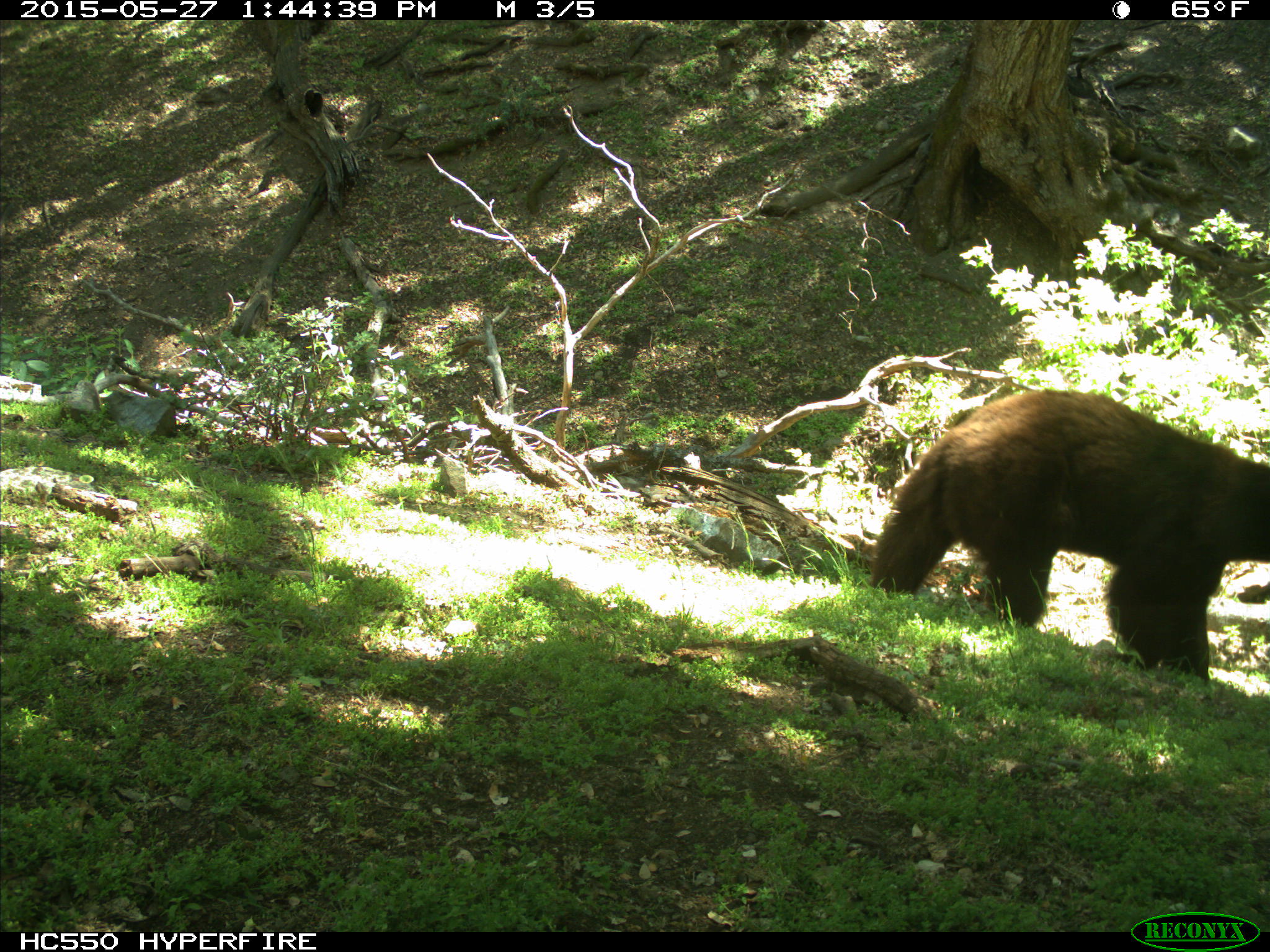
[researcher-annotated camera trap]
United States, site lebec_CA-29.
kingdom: Animalia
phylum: Chordata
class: Mammalia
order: Carnivora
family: Ursidae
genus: Ursus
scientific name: Ursus americanus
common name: american black bear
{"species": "Ursus americanus (american black bear)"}